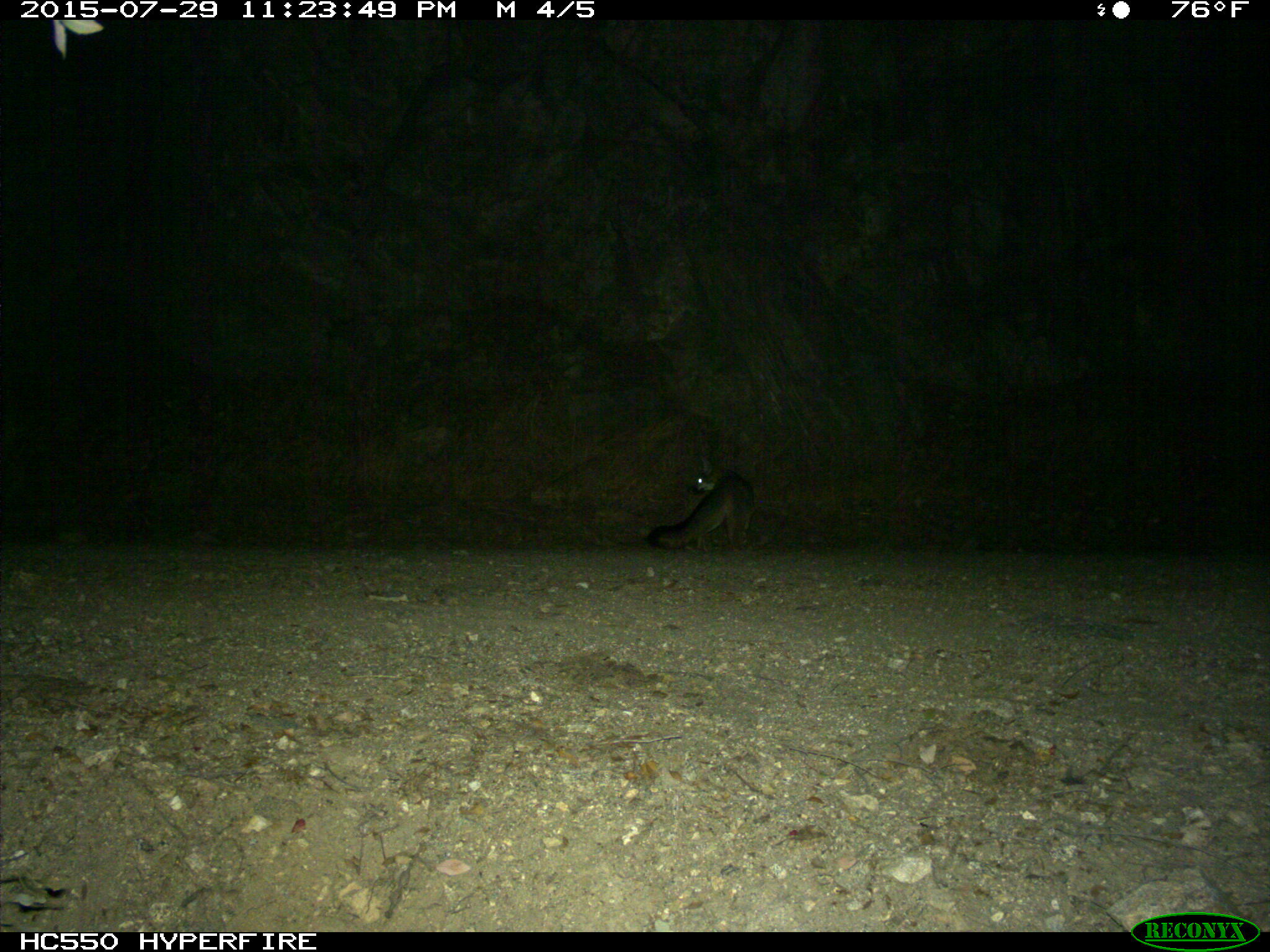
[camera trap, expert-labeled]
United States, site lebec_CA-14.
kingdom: Animalia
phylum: Chordata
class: Mammalia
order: Carnivora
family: Canidae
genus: Urocyon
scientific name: Urocyon cinereoargenteus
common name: gray fox